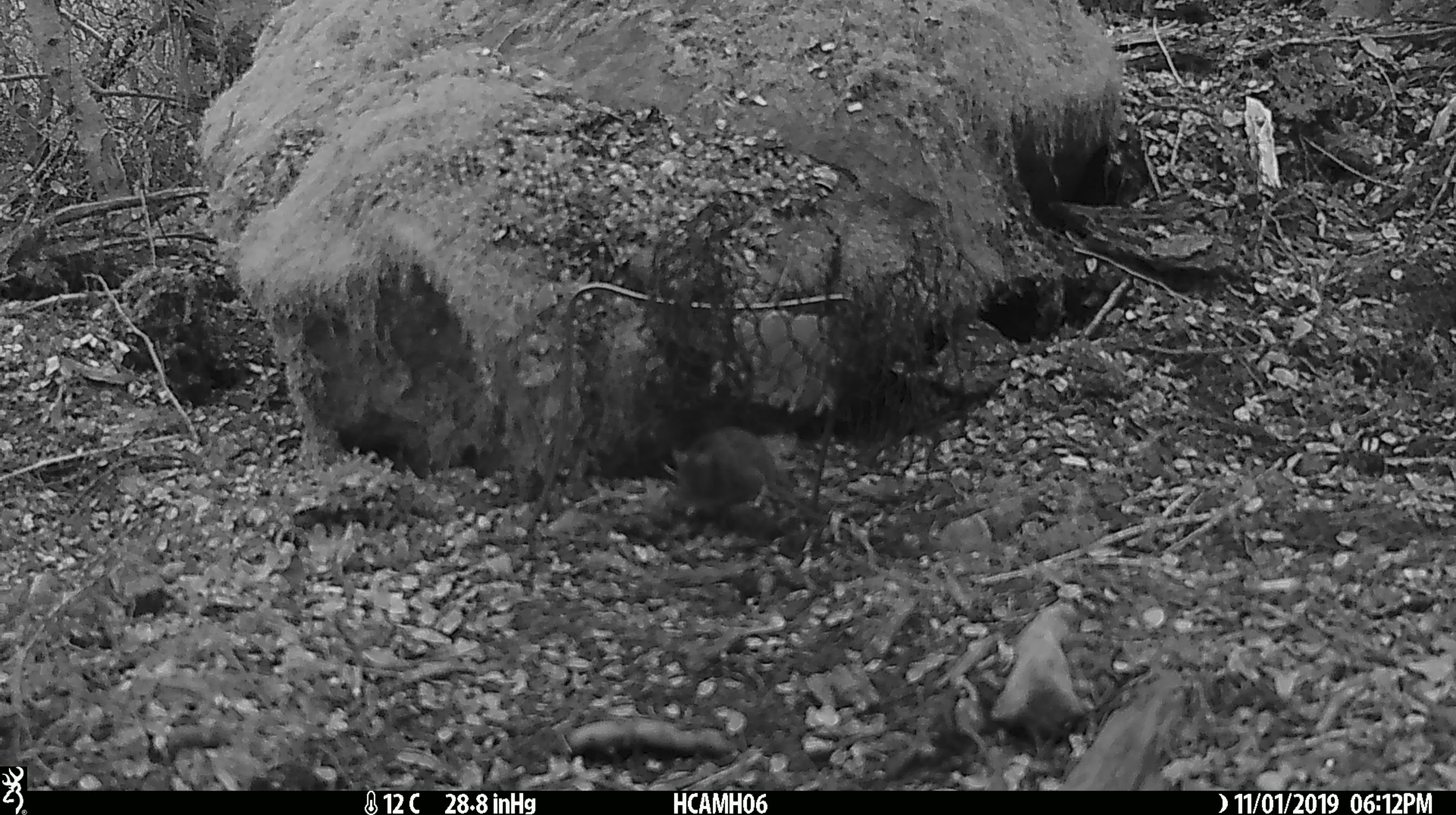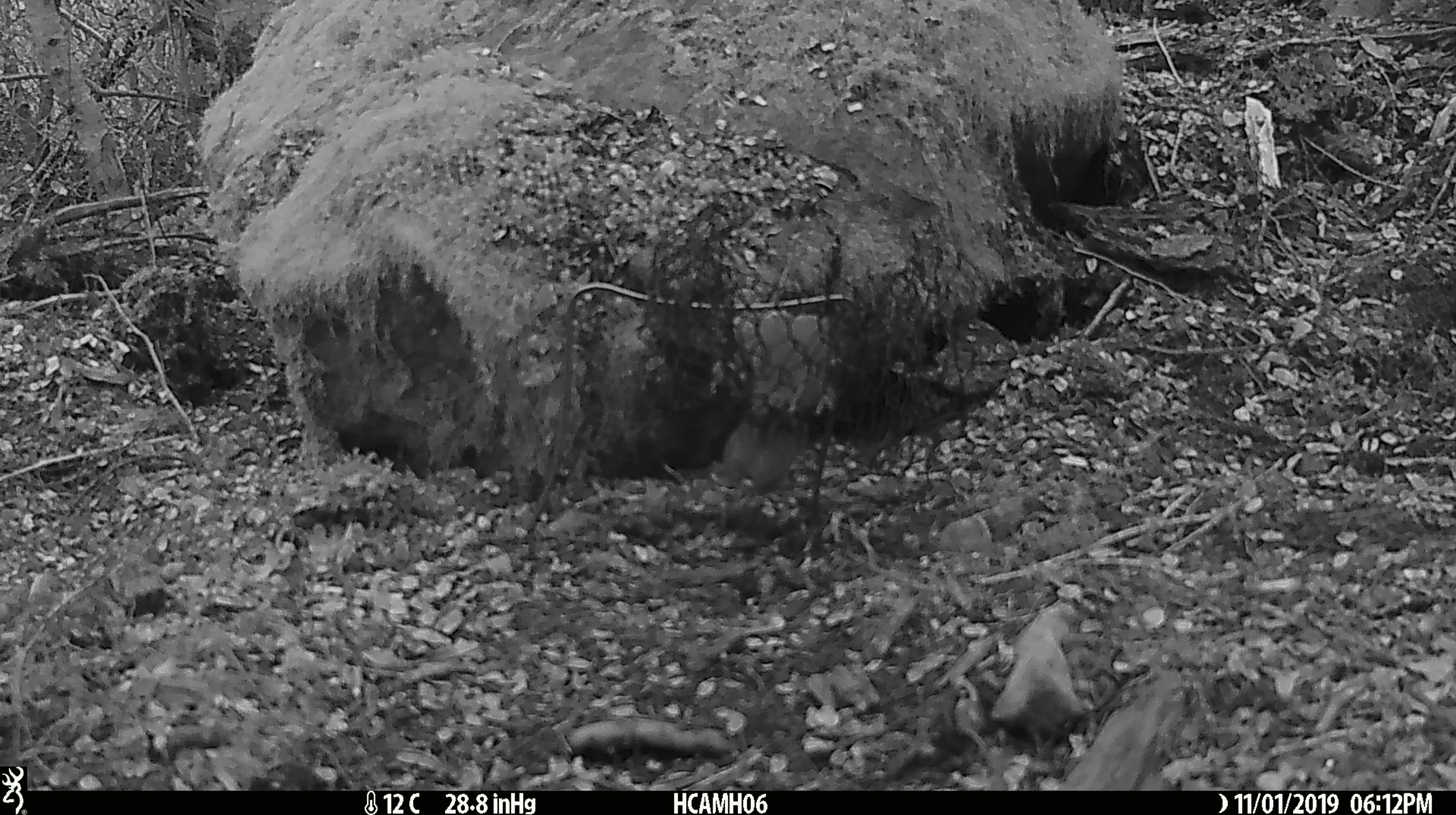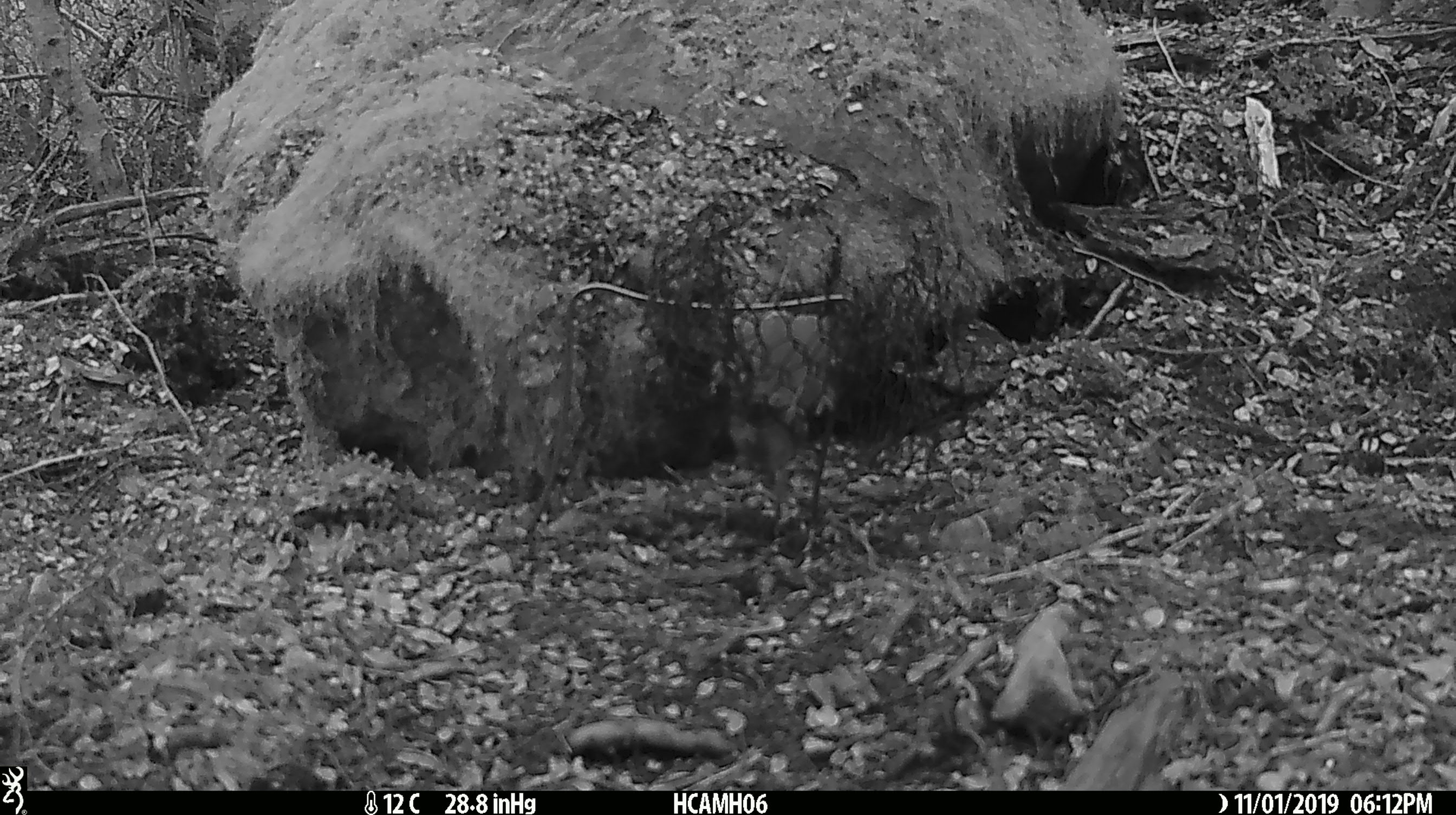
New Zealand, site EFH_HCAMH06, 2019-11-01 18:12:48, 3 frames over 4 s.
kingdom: Animalia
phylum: Chordata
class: Mammalia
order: Rodentia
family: Muridae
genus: Mus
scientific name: Mus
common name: mouse